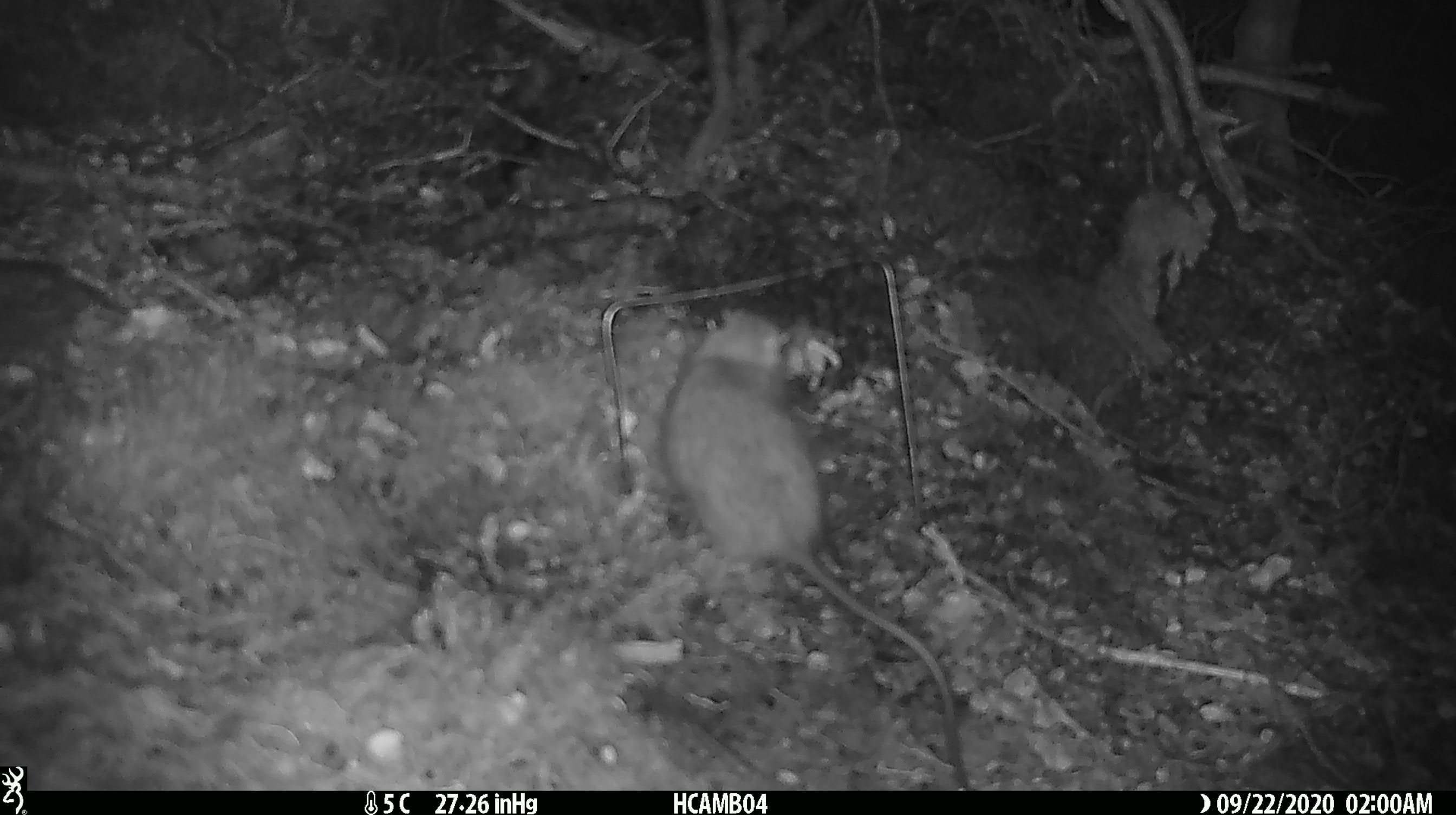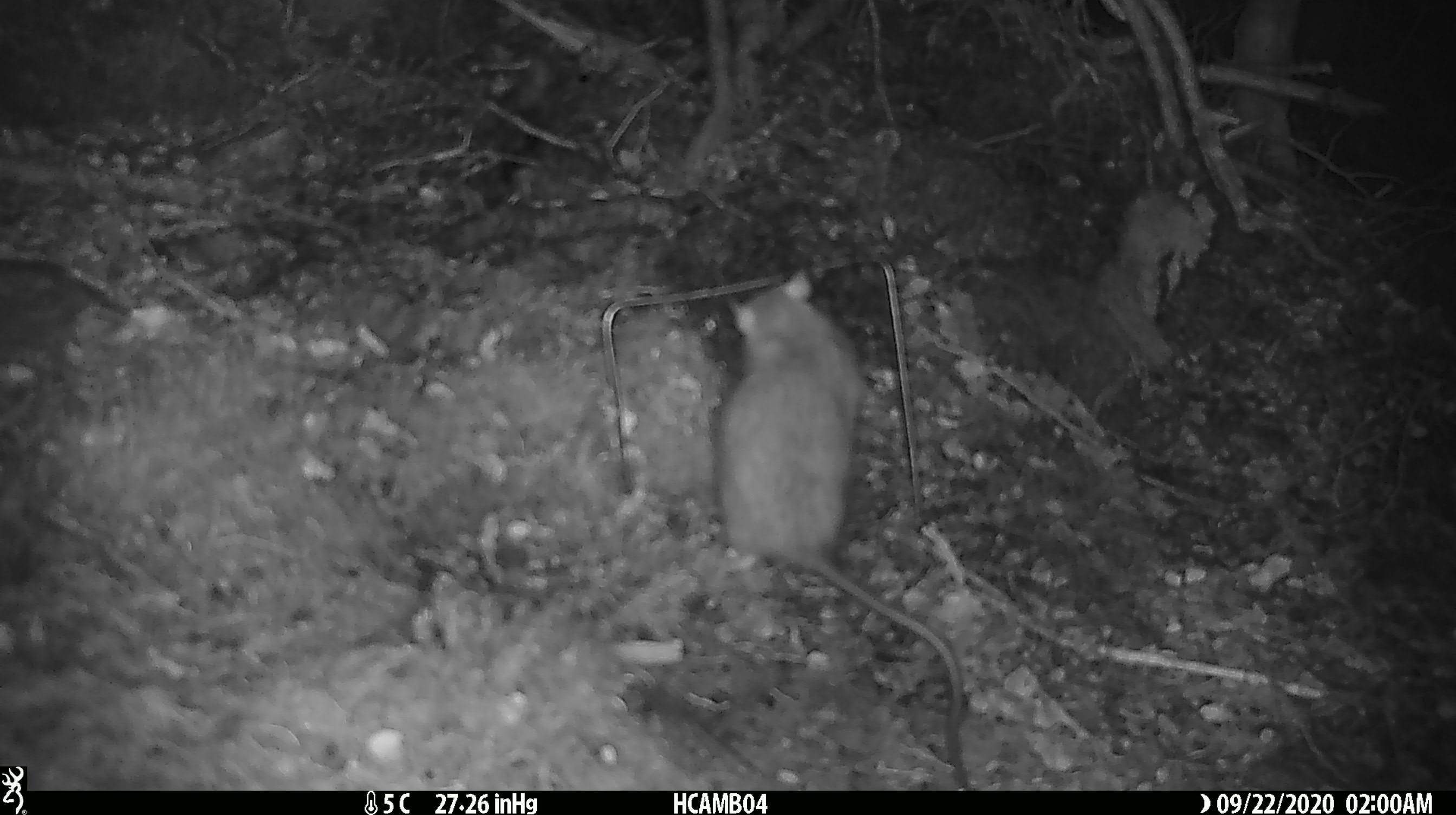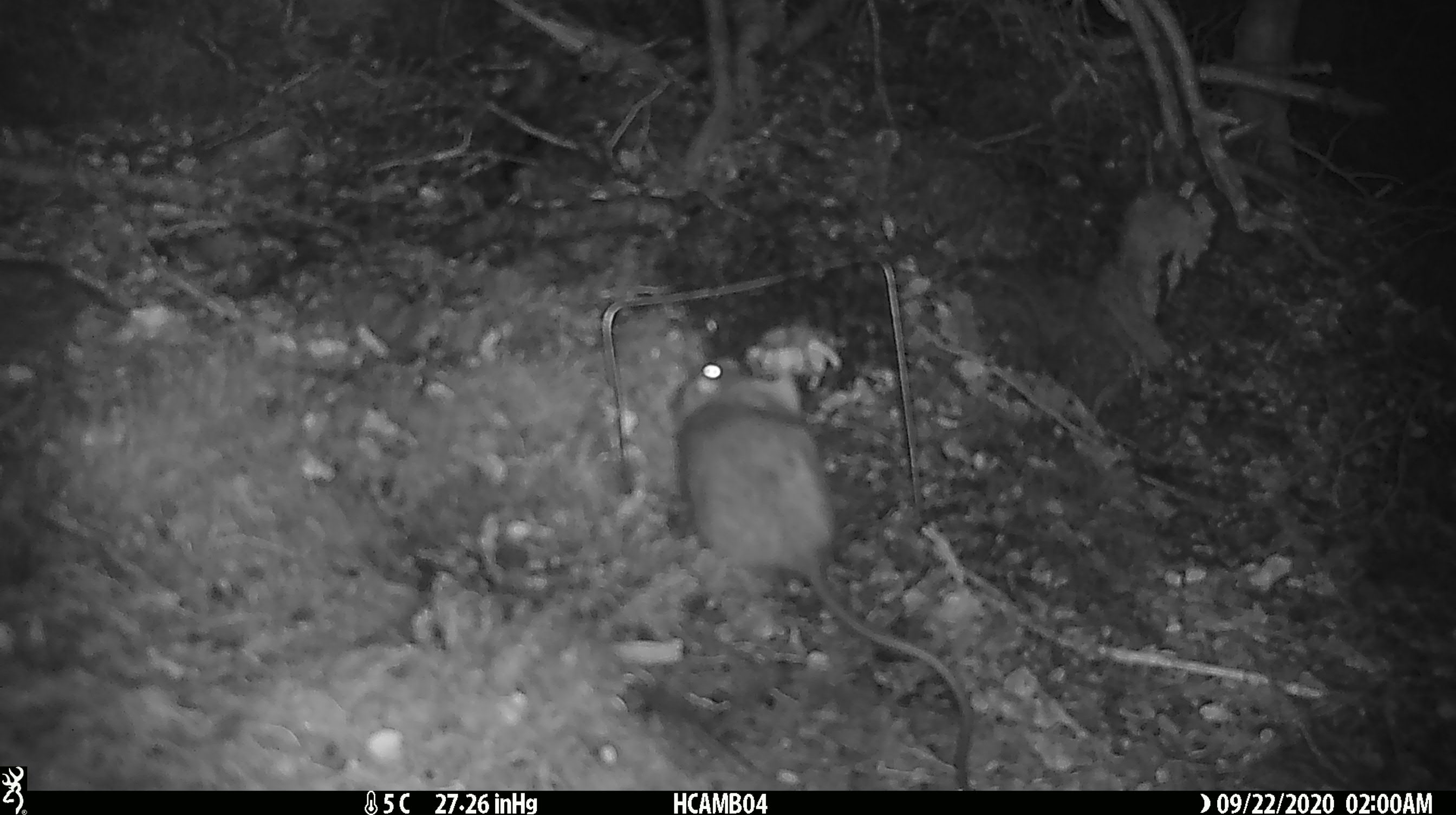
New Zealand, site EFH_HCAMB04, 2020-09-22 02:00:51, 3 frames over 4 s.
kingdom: Animalia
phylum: Chordata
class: Mammalia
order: Rodentia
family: Muridae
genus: Rattus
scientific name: Rattus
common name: rat